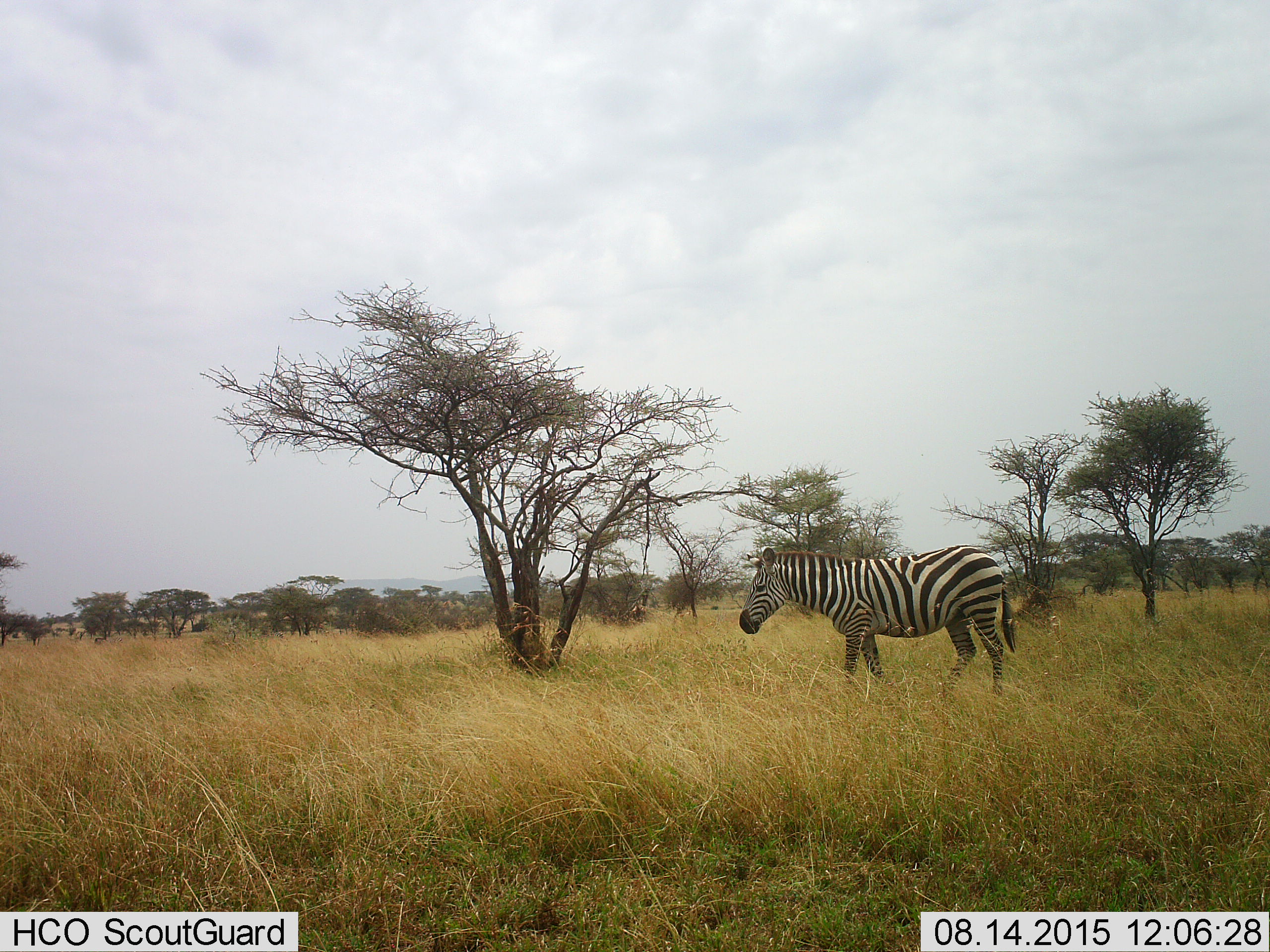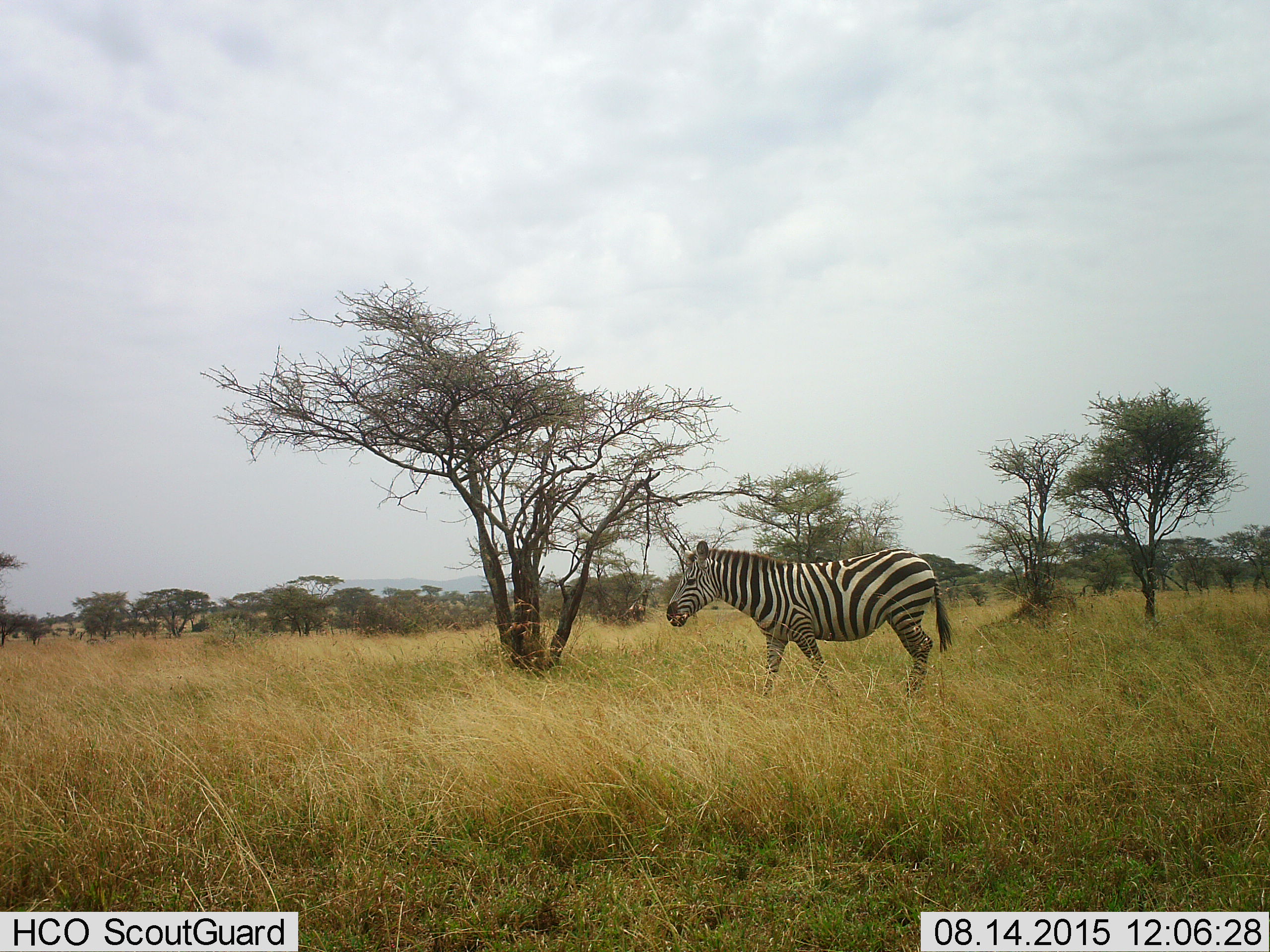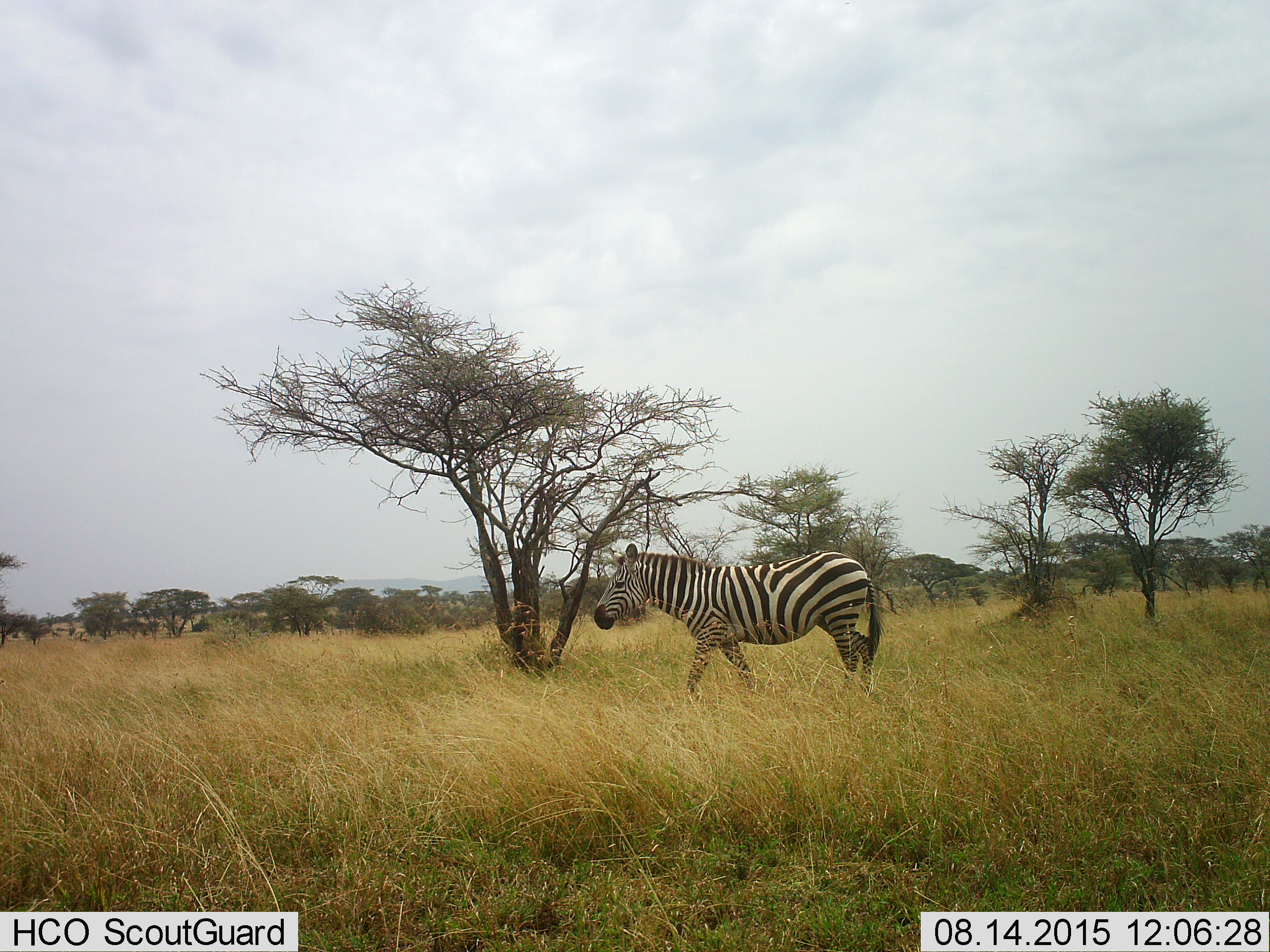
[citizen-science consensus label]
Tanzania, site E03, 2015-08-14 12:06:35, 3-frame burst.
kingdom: Animalia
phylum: Chordata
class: Mammalia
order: Perissodactyla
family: Equidae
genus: Equus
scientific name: Equus quagga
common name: plains zebra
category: zebra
Zebra (plains zebra) (Equus quagga), count 1. Behavior (volunteer vote fractions): standing 11%, resting 6%, moving 83%, interacting 0%. Young present (vote fraction): 0%. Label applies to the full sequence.